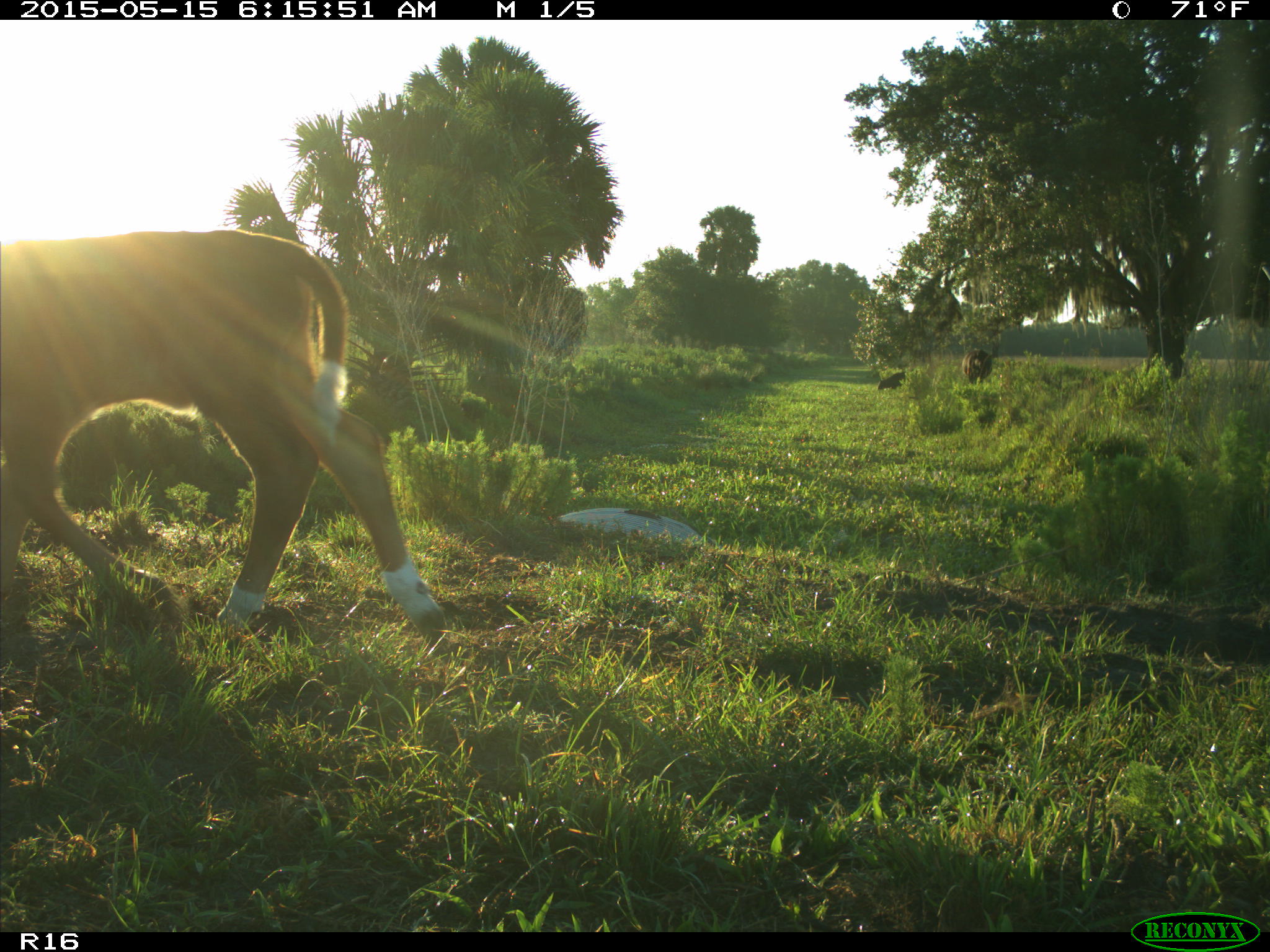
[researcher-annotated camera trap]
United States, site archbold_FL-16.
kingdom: Animalia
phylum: Chordata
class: Mammalia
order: Artiodactyla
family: Bovidae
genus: Bos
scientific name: Bos taurus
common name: domestic cow